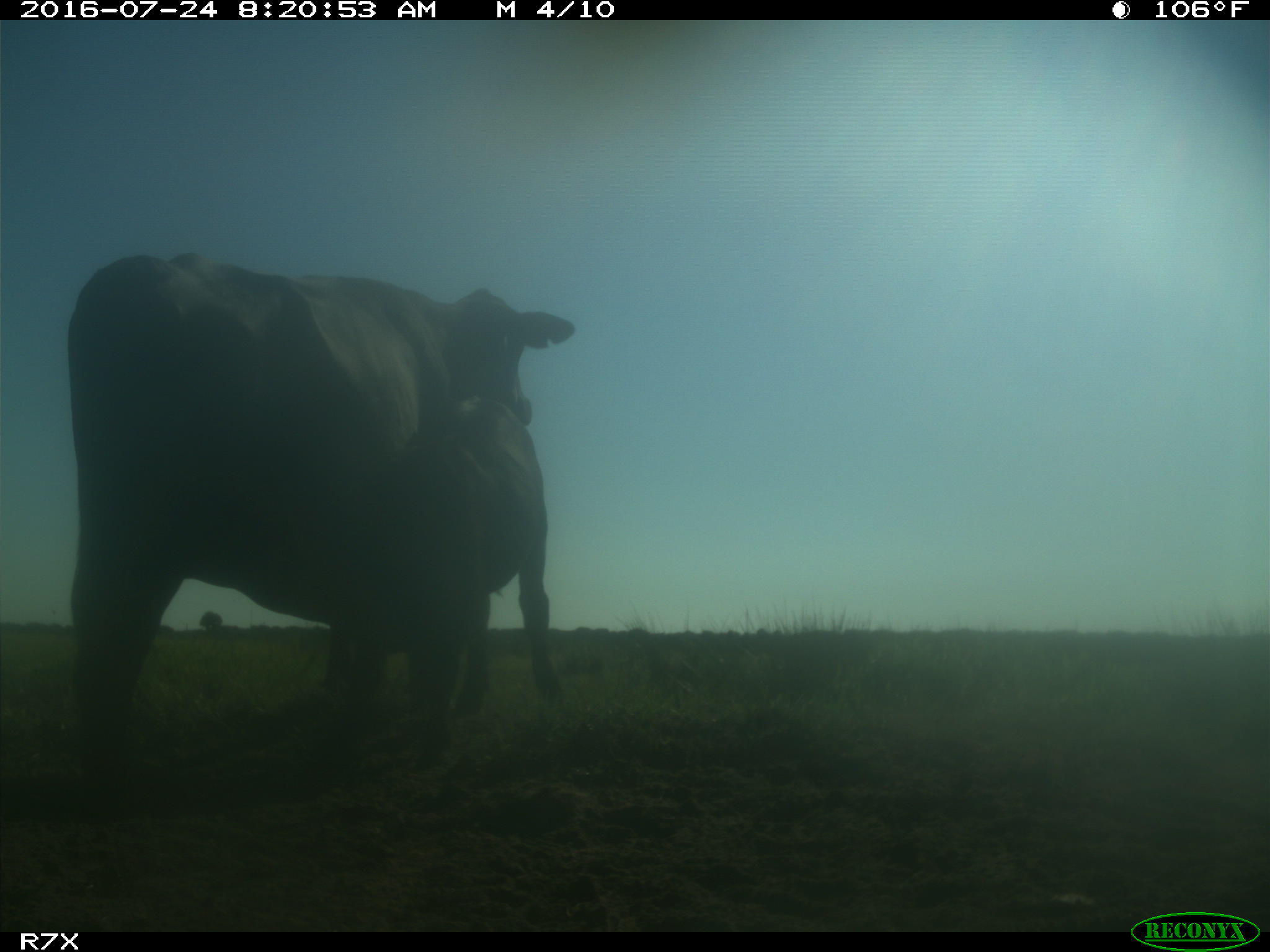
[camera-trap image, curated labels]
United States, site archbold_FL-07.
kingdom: Animalia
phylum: Chordata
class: Mammalia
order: Artiodactyla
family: Bovidae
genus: Bos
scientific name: Bos taurus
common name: domestic cow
Bos taurus (domestic cow).